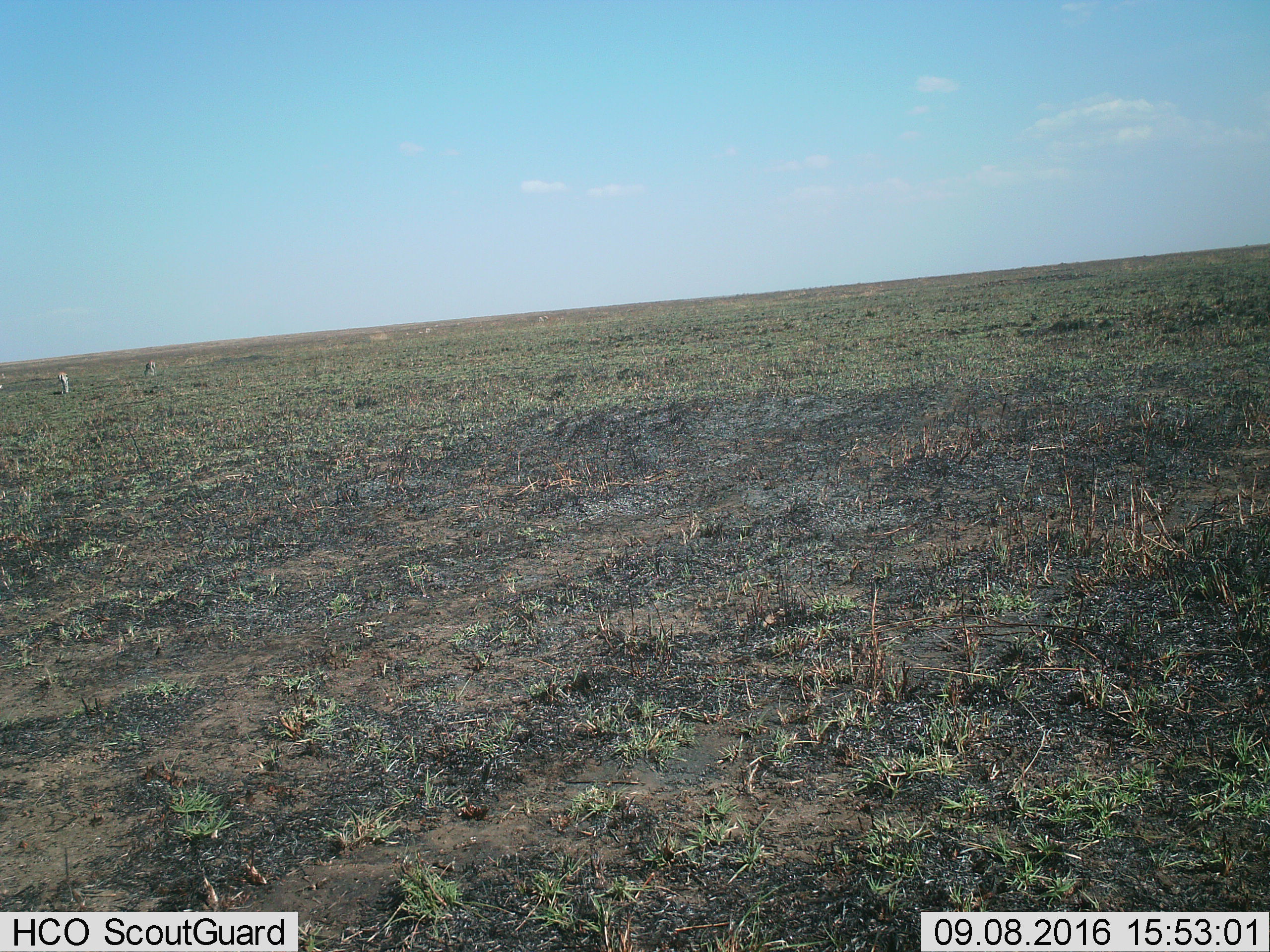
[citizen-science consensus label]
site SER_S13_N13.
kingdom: Animalia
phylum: Chordata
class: Mammalia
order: Artiodactyla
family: Bovidae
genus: Eudorcas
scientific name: Eudorcas thomsonii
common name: thomson's gazelle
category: gazellethomsons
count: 2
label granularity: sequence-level